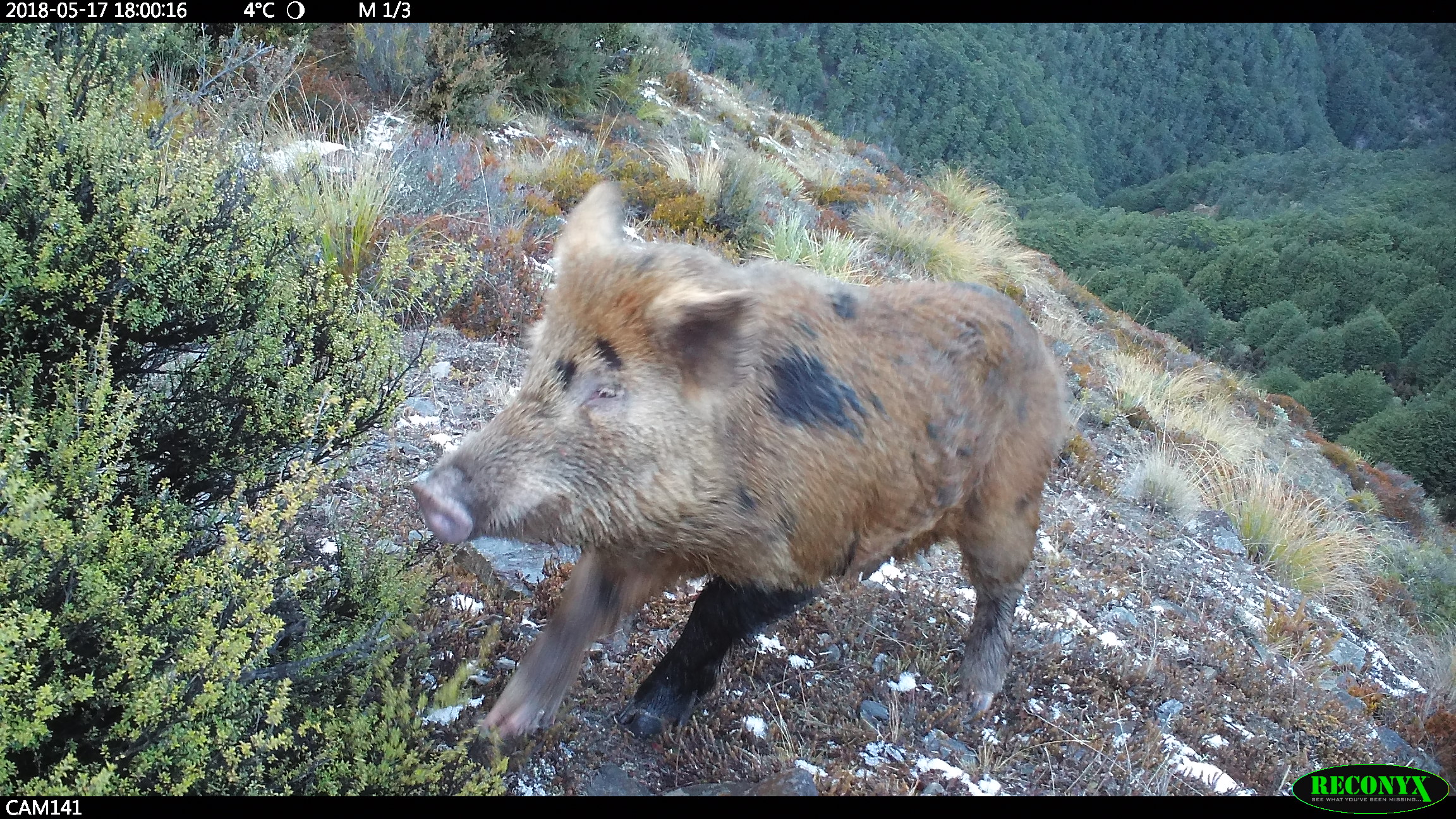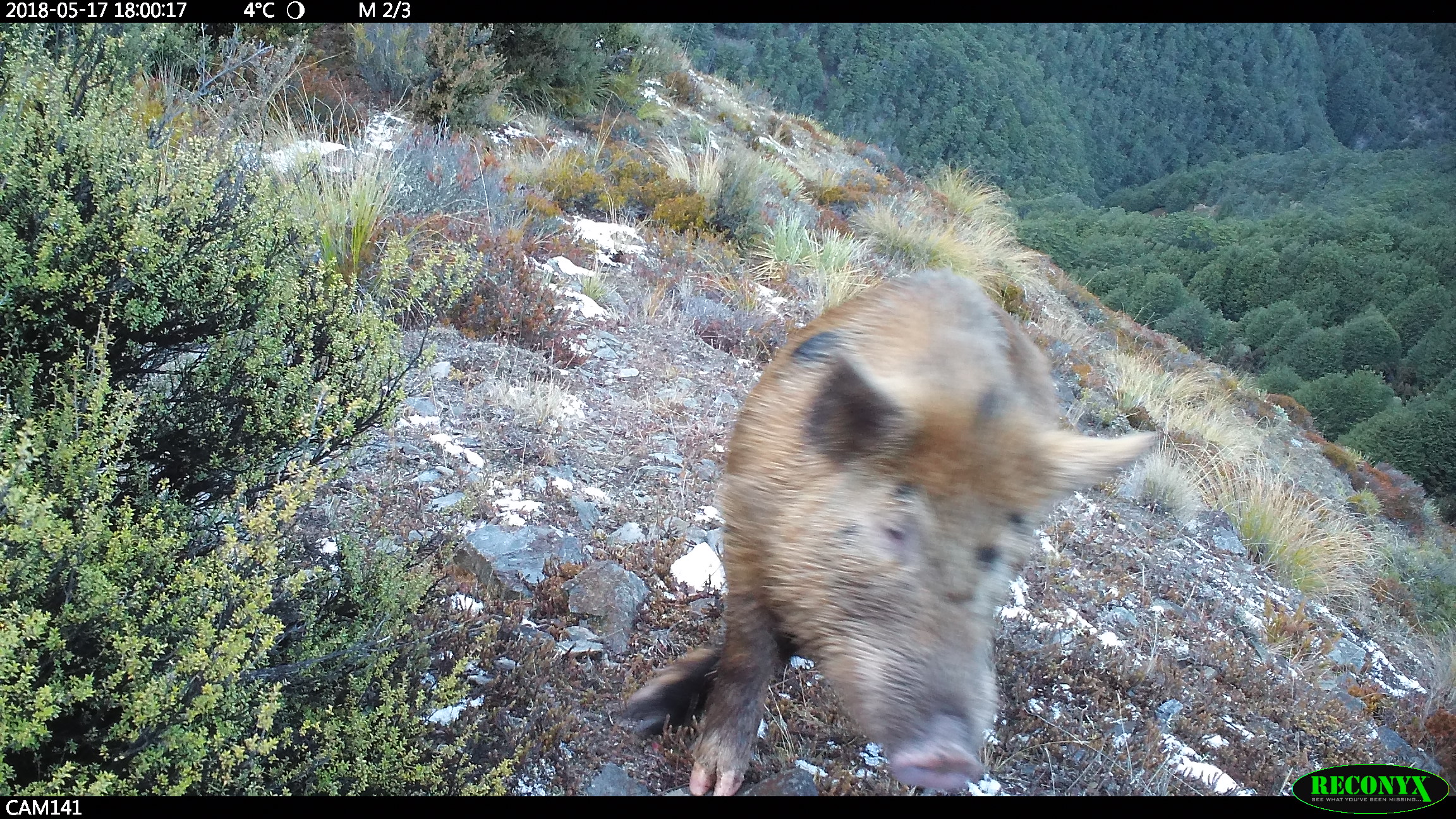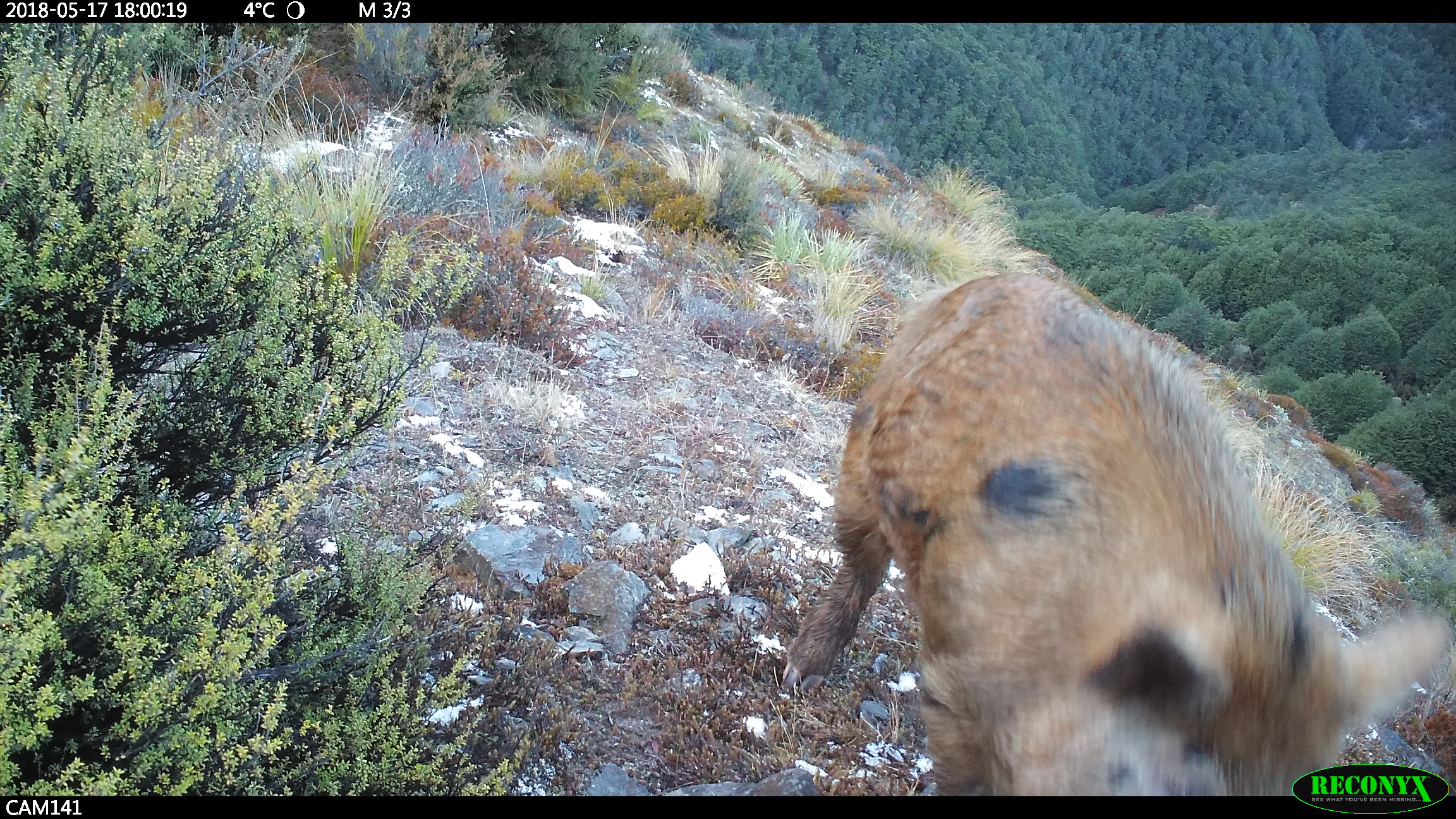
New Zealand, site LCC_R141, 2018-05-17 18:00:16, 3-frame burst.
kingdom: Animalia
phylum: Chordata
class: Mammalia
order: Artiodactyla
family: Suidae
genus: Sus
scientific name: Sus scrofa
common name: pig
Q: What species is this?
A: Pig (Sus scrofa).